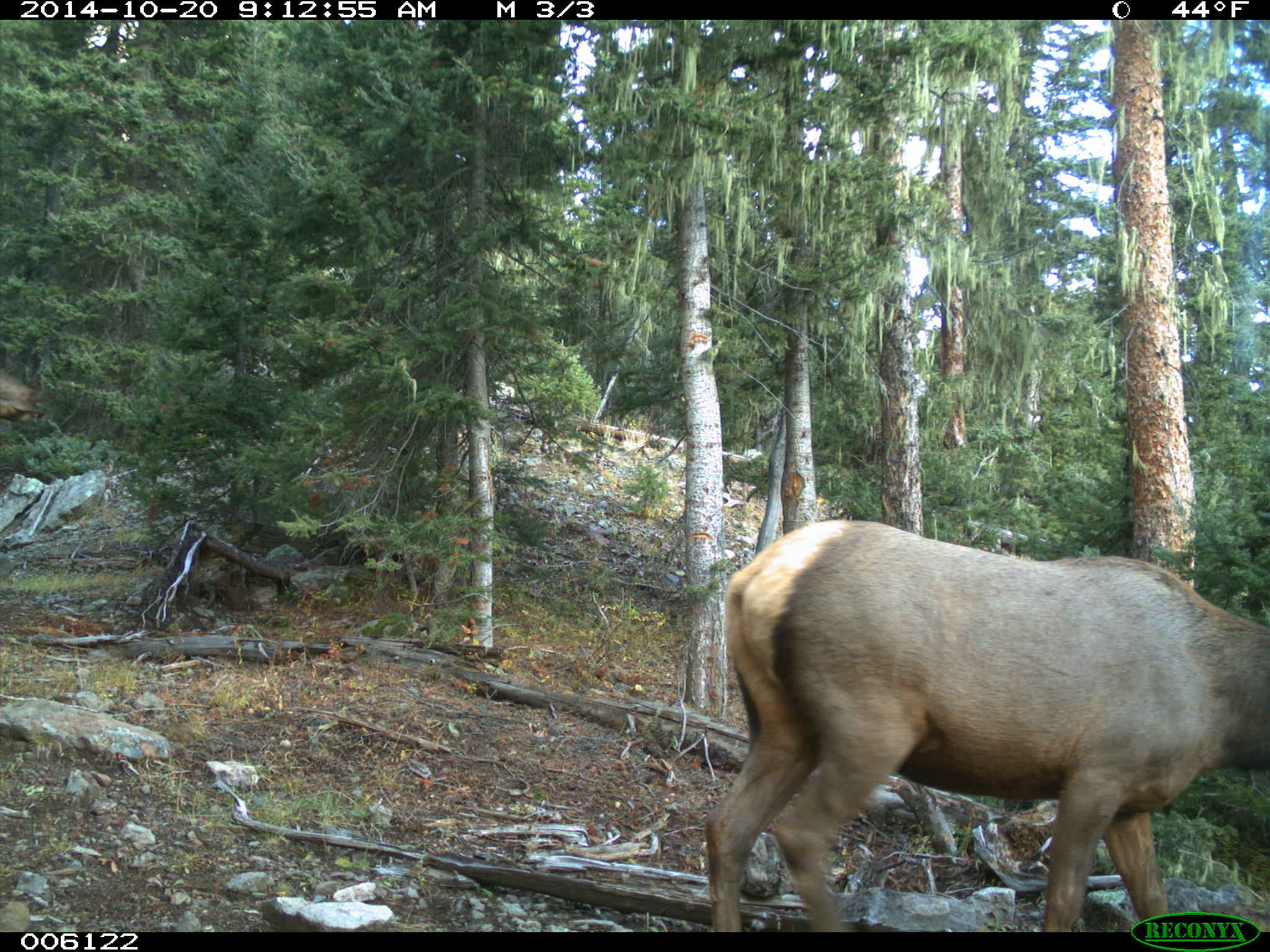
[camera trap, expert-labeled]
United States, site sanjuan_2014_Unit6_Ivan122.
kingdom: Animalia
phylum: Chordata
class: Mammalia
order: Artiodactyla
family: Cervidae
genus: Cervus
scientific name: Cervus elaphus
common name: red deer